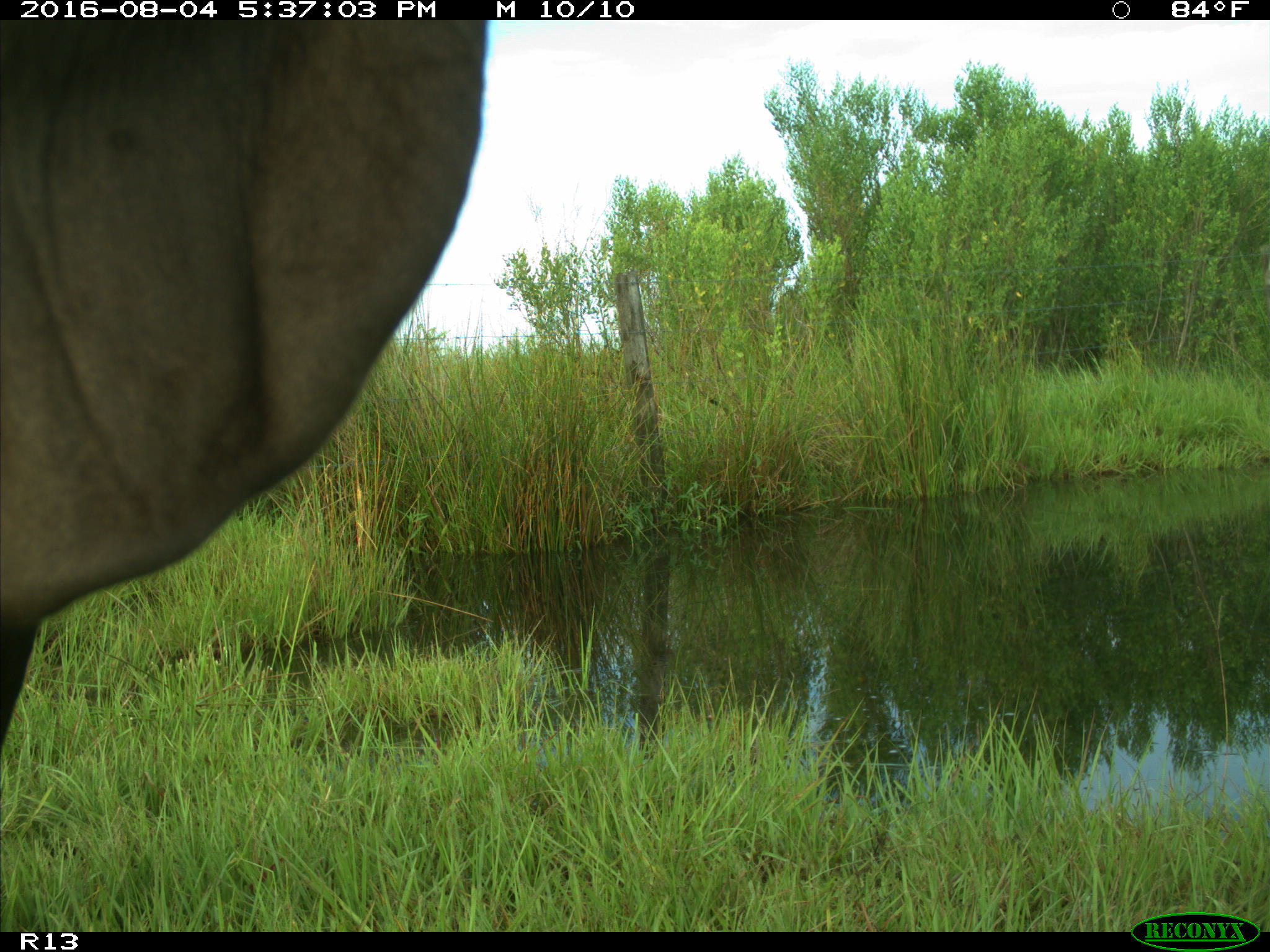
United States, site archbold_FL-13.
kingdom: Animalia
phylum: Chordata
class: Mammalia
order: Artiodactyla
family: Bovidae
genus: Bos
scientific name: Bos taurus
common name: domestic cow